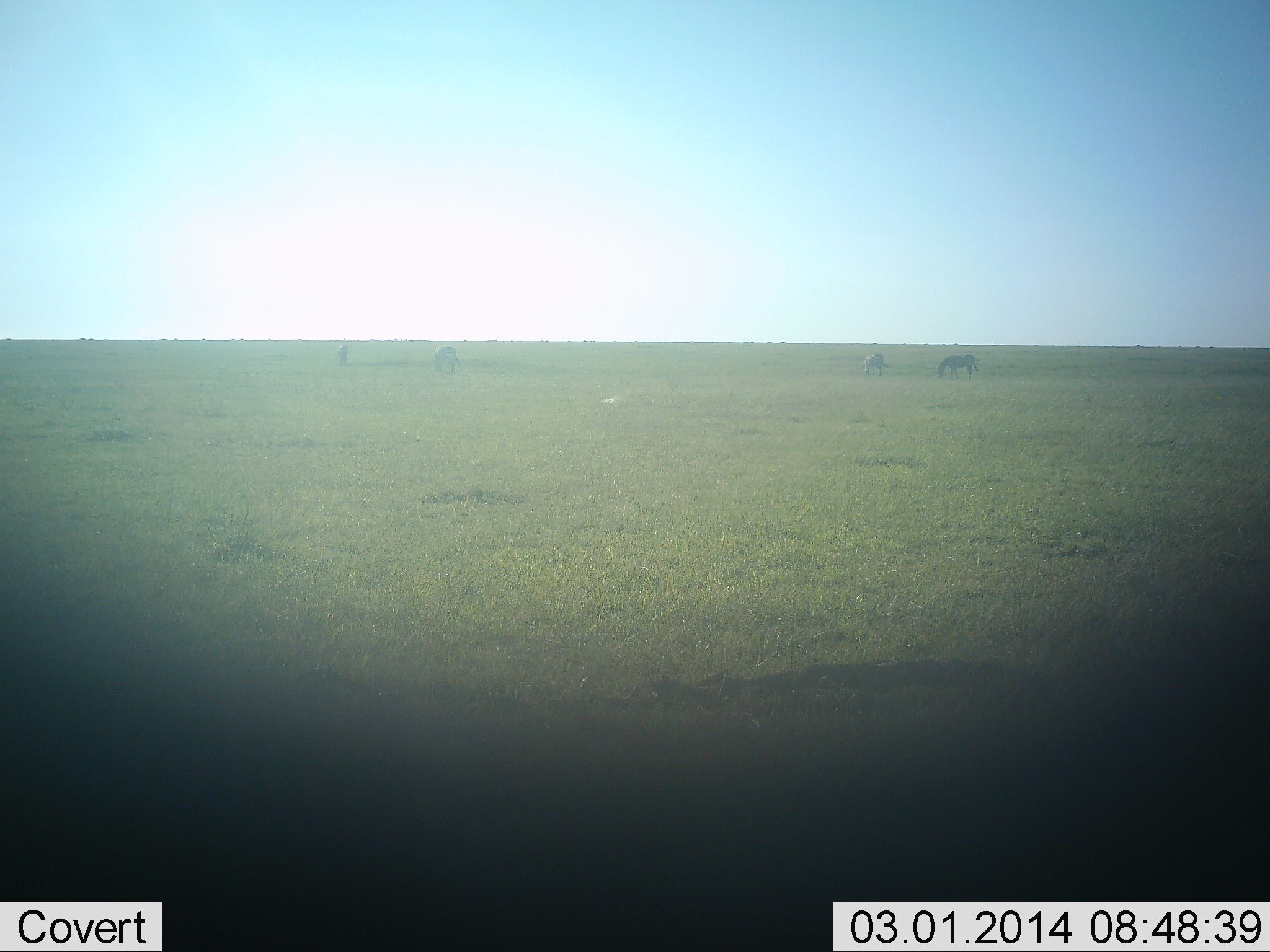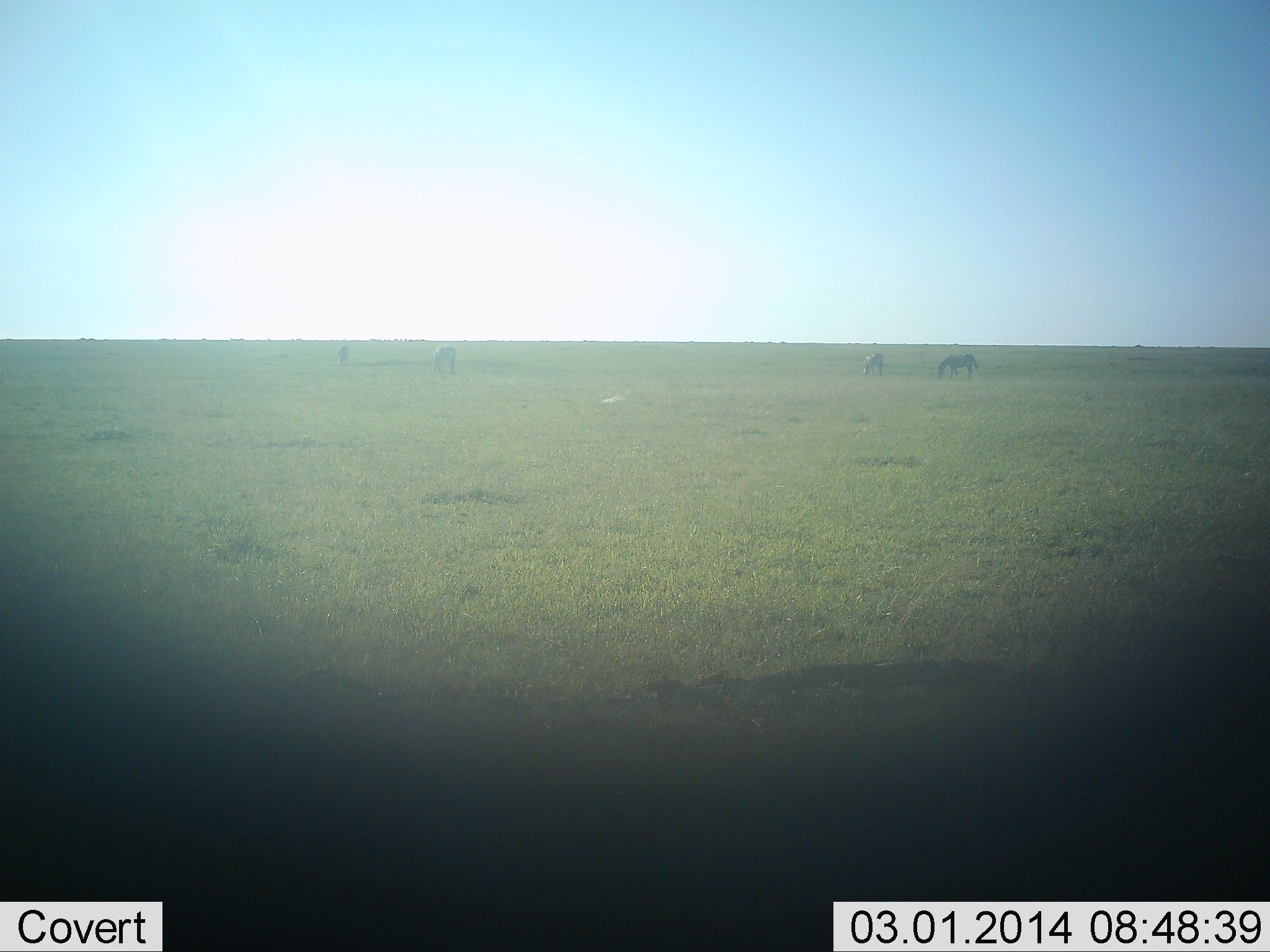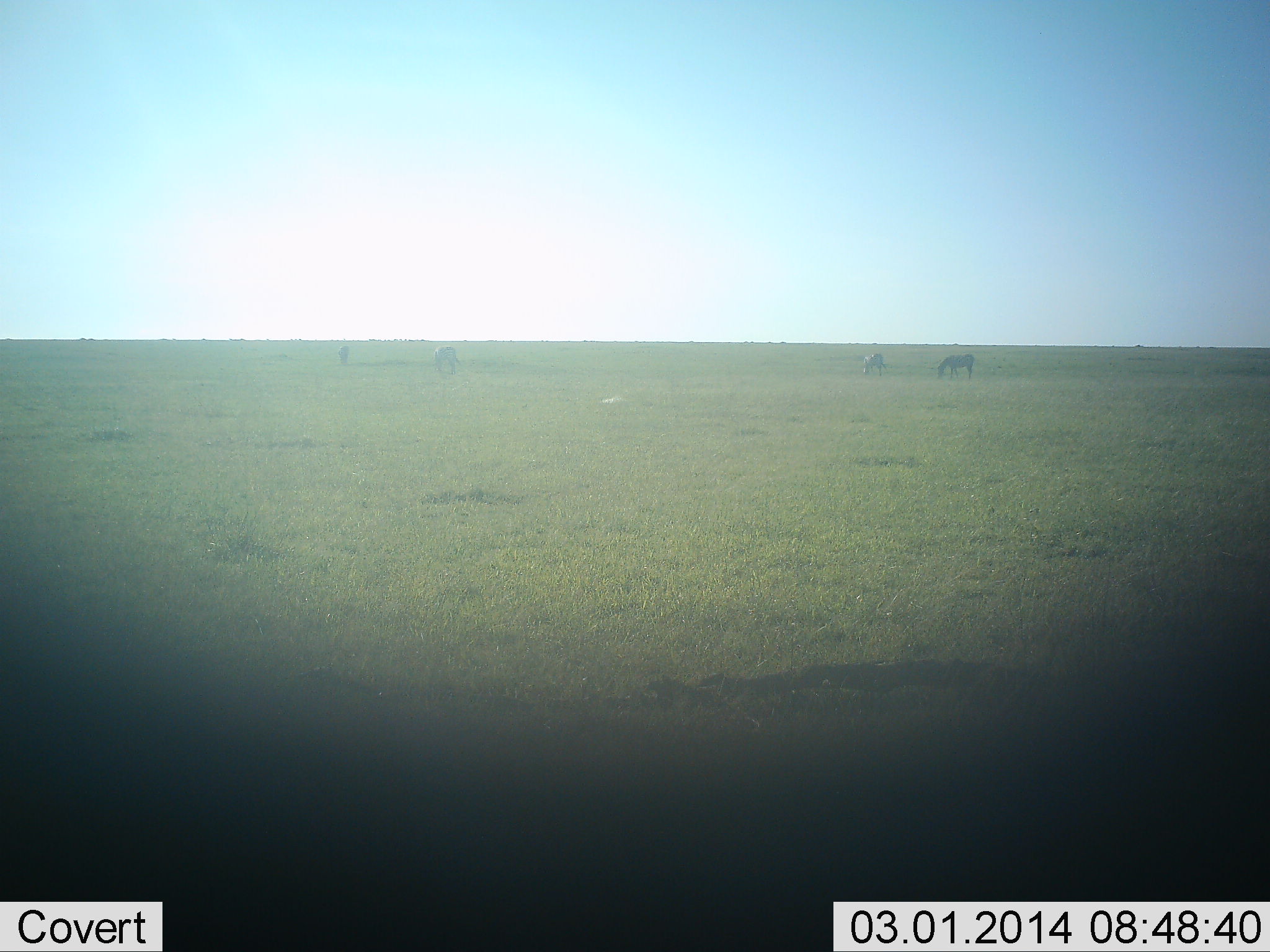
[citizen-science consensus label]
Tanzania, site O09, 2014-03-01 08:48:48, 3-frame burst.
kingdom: Animalia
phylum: Chordata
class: Mammalia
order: Perissodactyla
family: Equidae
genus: Equus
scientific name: Equus quagga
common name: plains zebra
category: zebra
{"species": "zebra (plains zebra) (Equus quagga)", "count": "4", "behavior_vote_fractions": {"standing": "26%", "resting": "0%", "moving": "0%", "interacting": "0%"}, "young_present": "0%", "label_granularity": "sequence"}